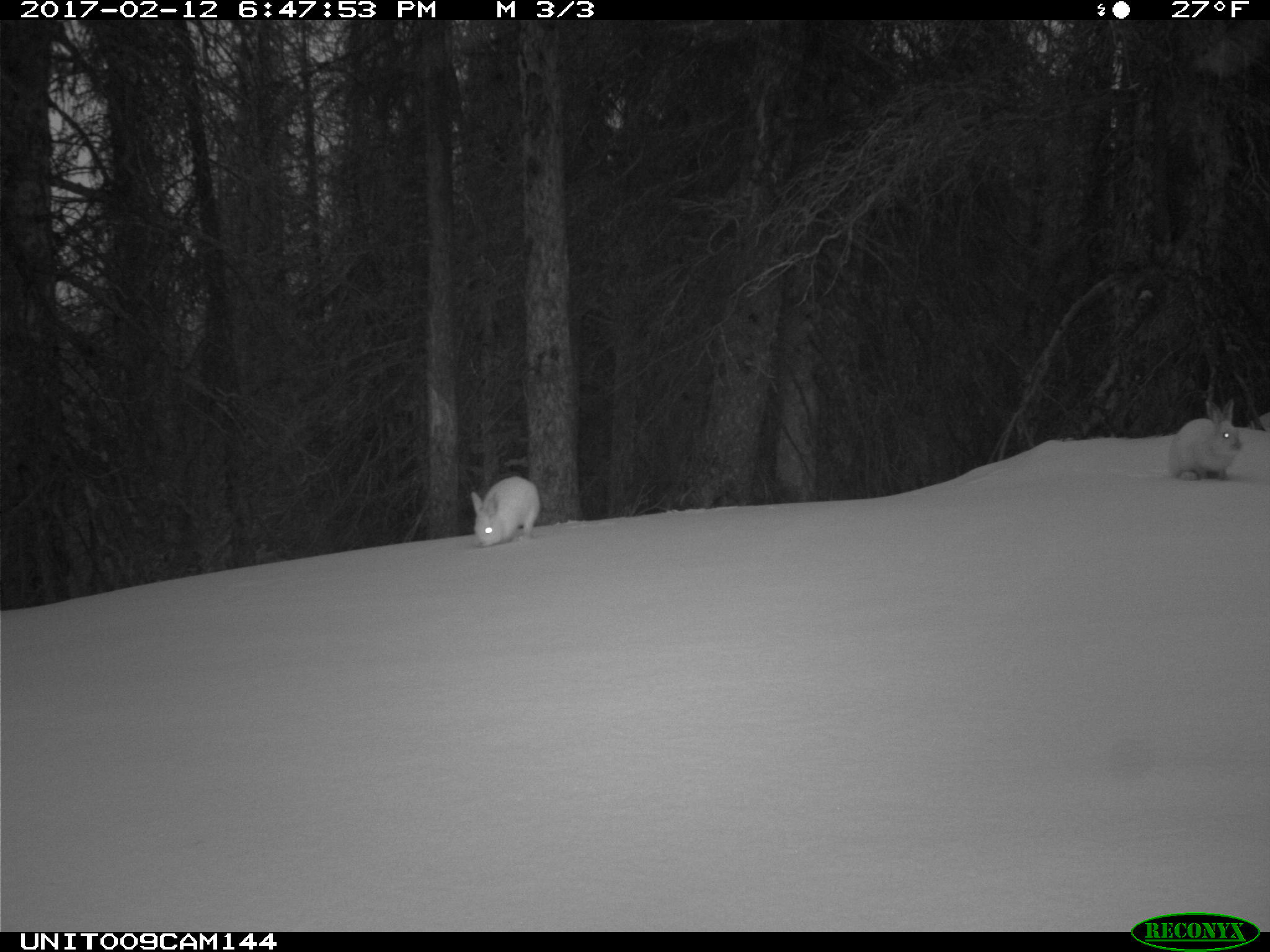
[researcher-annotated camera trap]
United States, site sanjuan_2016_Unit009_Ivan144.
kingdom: Animalia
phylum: Chordata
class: Mammalia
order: Lagomorpha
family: Leporidae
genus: Lepus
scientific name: Lepus americanus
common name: snowshoe hare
Lepus americanus (snowshoe hare).